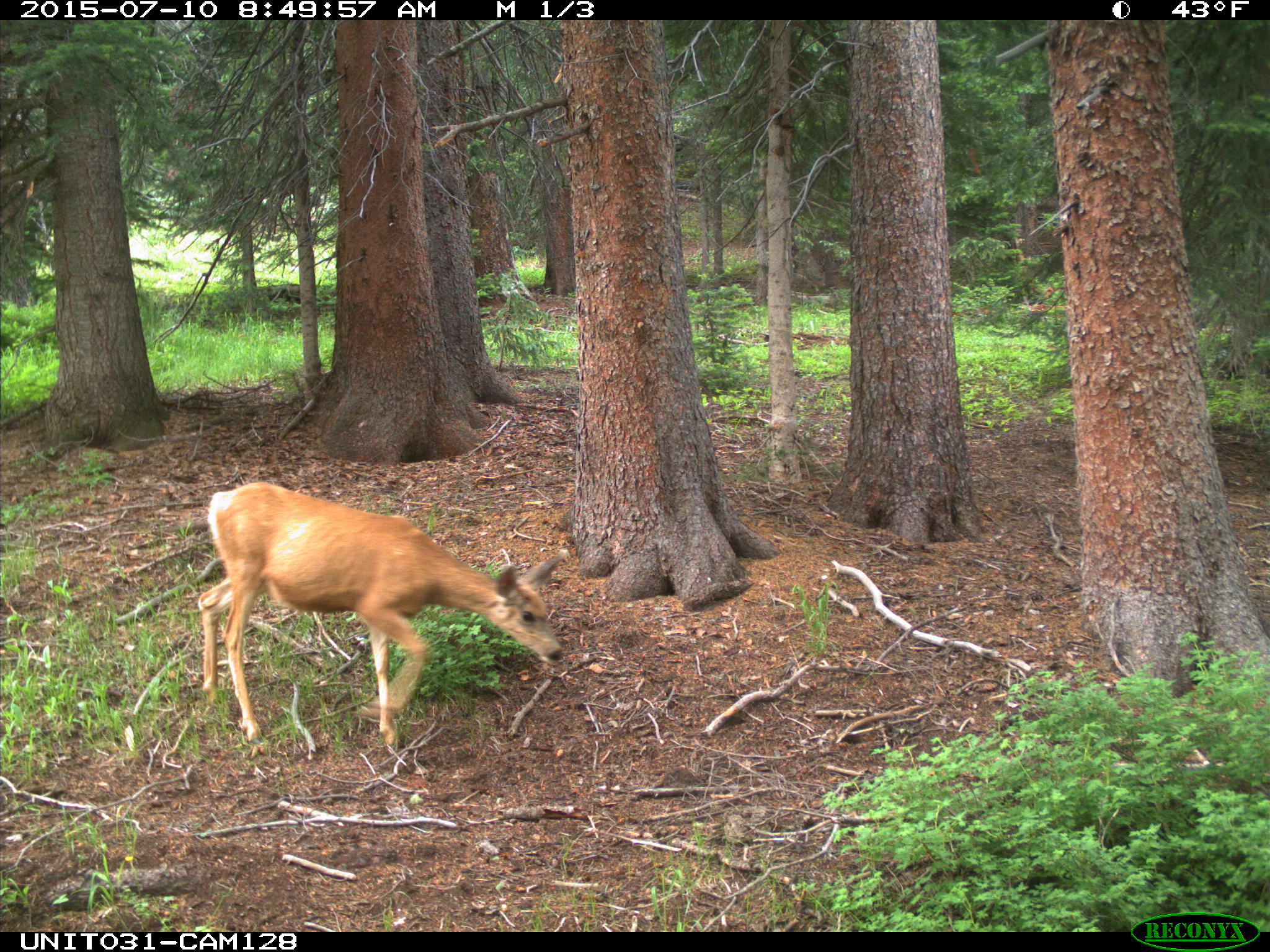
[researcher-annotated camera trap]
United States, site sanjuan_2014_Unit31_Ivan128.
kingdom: Animalia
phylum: Chordata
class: Mammalia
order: Artiodactyla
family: Cervidae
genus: Odocoileus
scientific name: Odocoileus hemionus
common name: mule deer